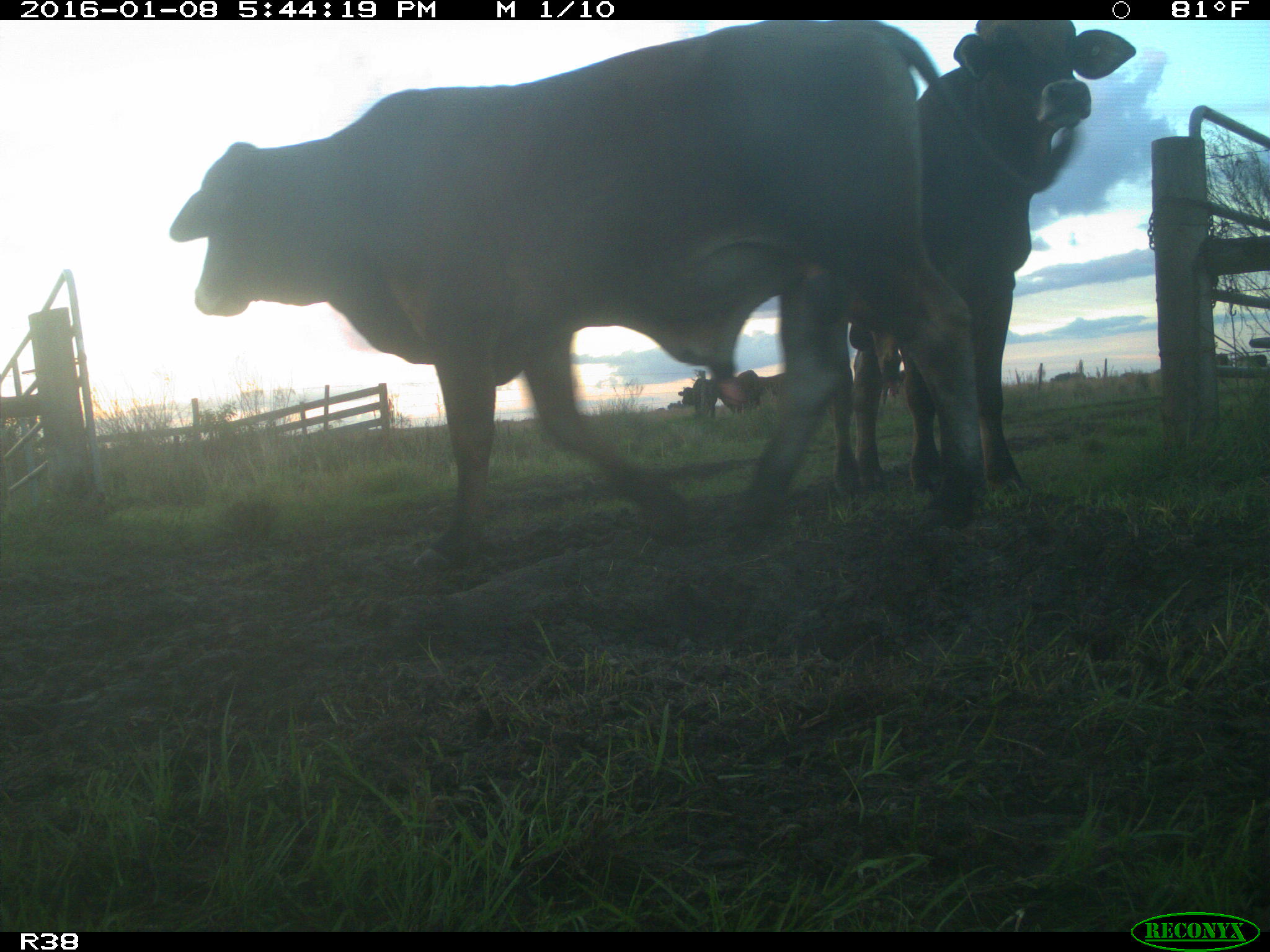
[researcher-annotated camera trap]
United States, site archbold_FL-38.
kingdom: Animalia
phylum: Chordata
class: Mammalia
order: Artiodactyla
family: Bovidae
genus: Bos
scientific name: Bos taurus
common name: domestic cow